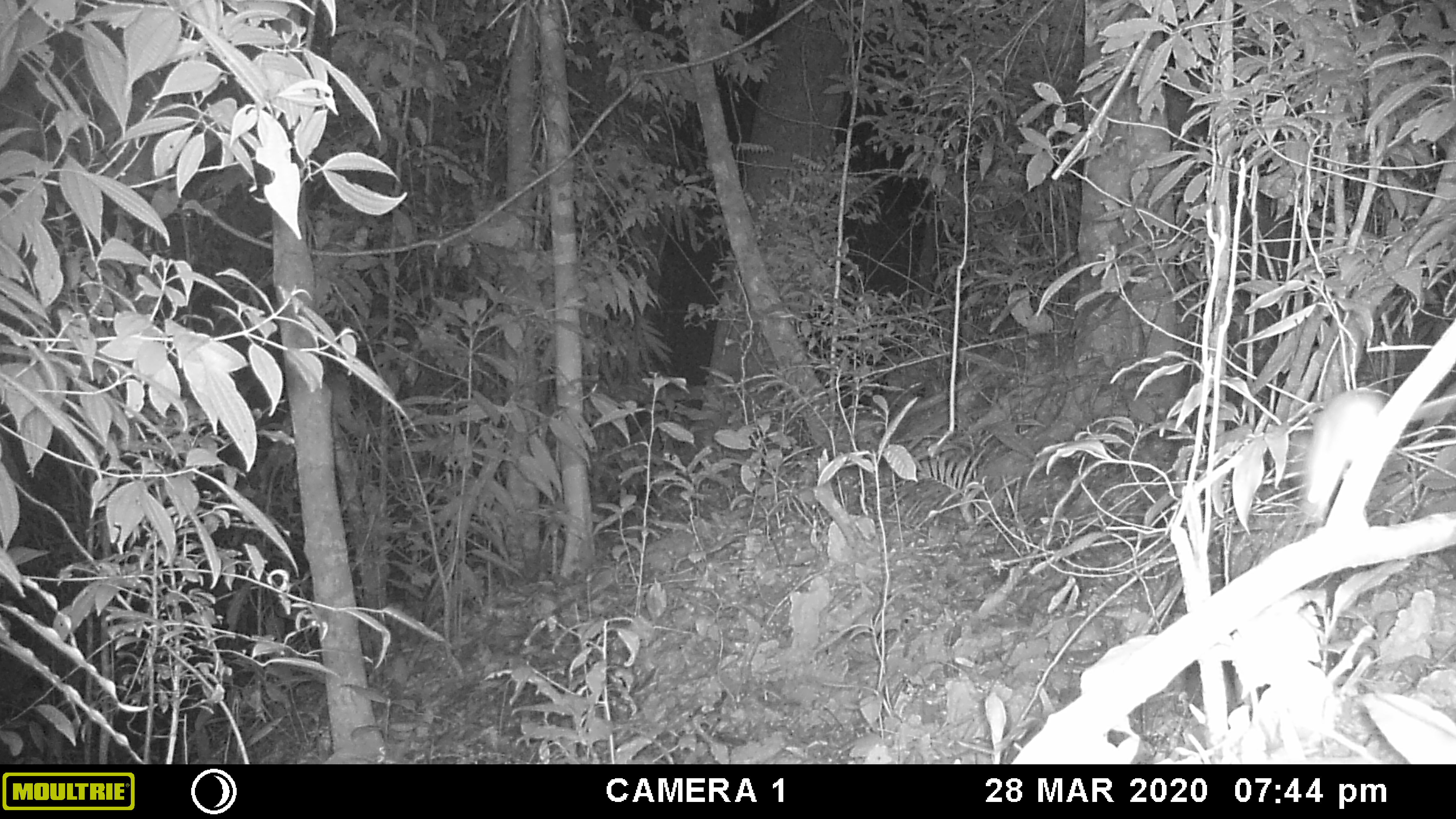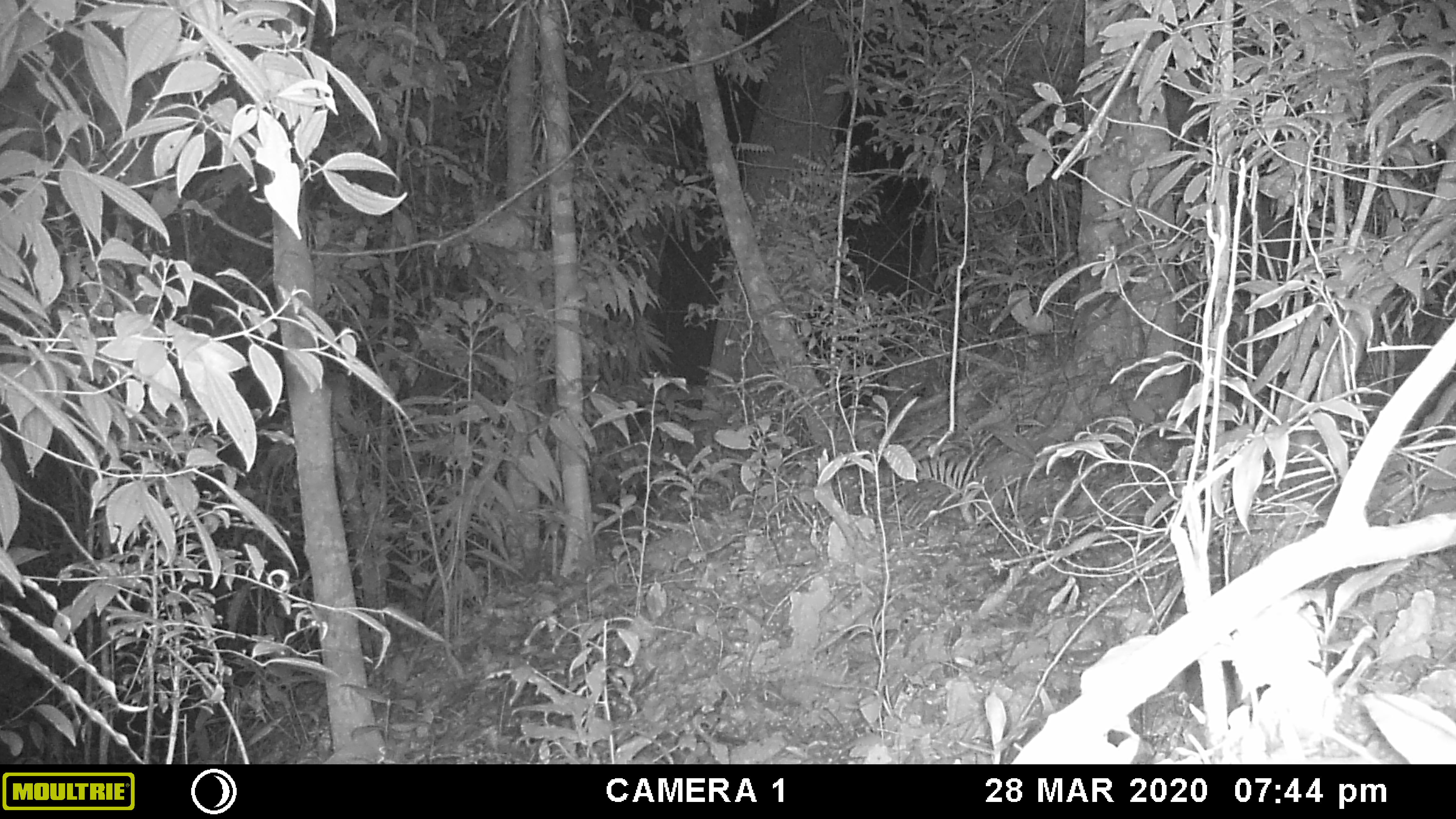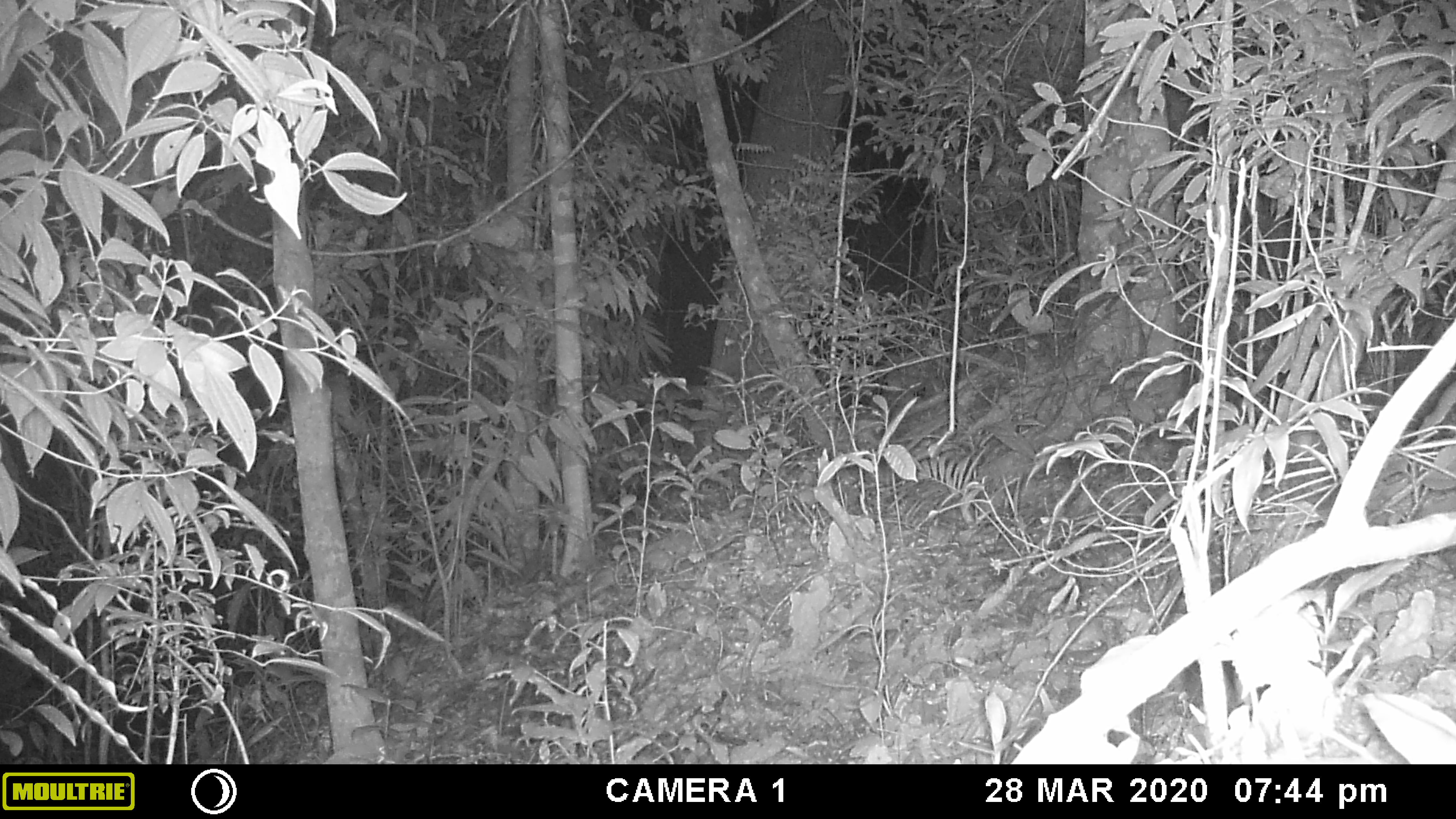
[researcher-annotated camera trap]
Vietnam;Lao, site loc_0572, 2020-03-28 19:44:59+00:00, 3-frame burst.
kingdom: Animalia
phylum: Chordata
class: Mammalia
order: Rodentia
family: Muridae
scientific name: Muridae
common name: old-world mice and rats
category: unidentified murid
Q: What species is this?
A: Unidentified murid (old-world mice and rats) (Muridae).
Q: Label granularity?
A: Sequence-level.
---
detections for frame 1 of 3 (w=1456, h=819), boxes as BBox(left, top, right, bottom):
unidentified murid: BBox(1305, 385, 1400, 510)